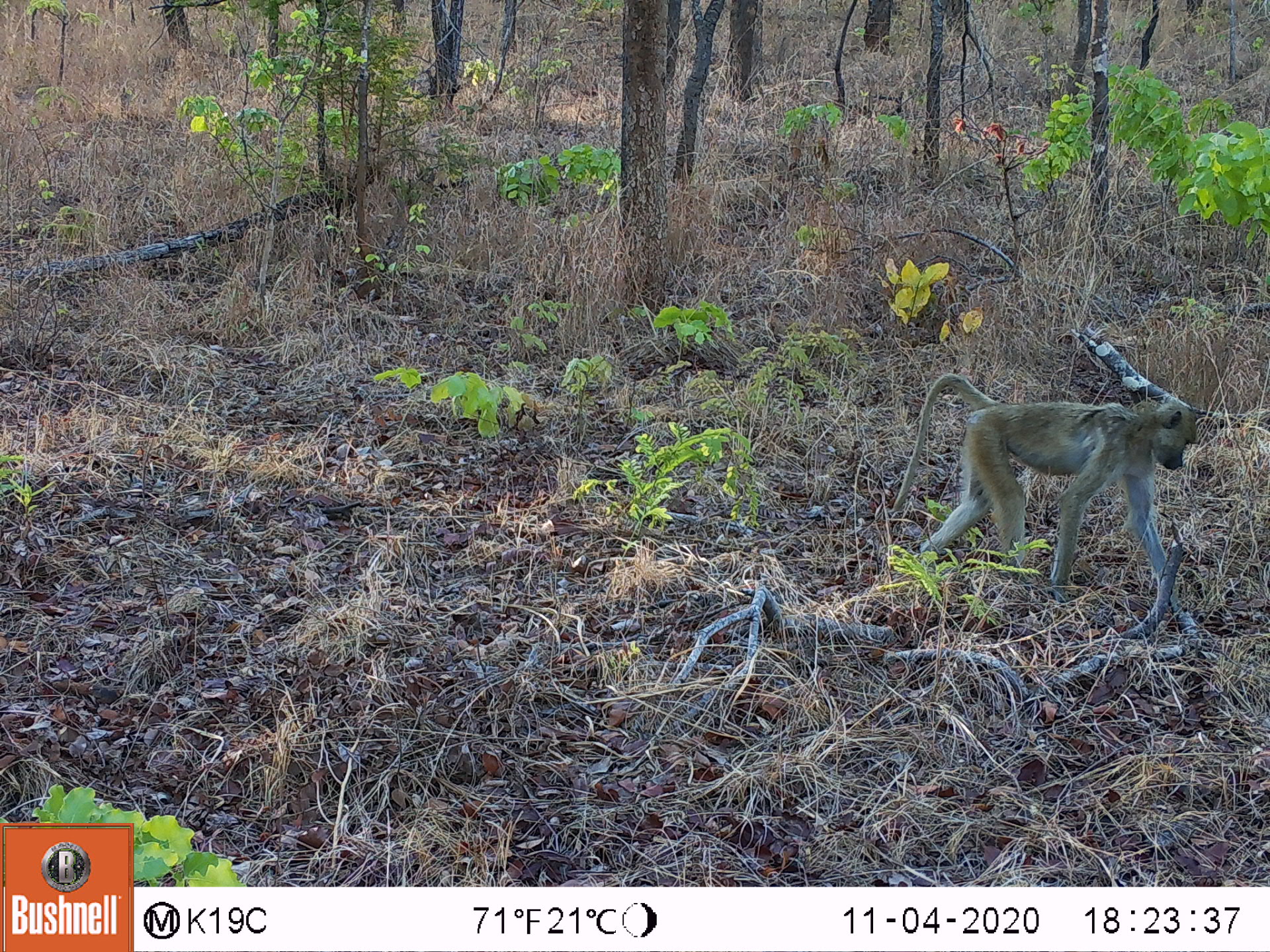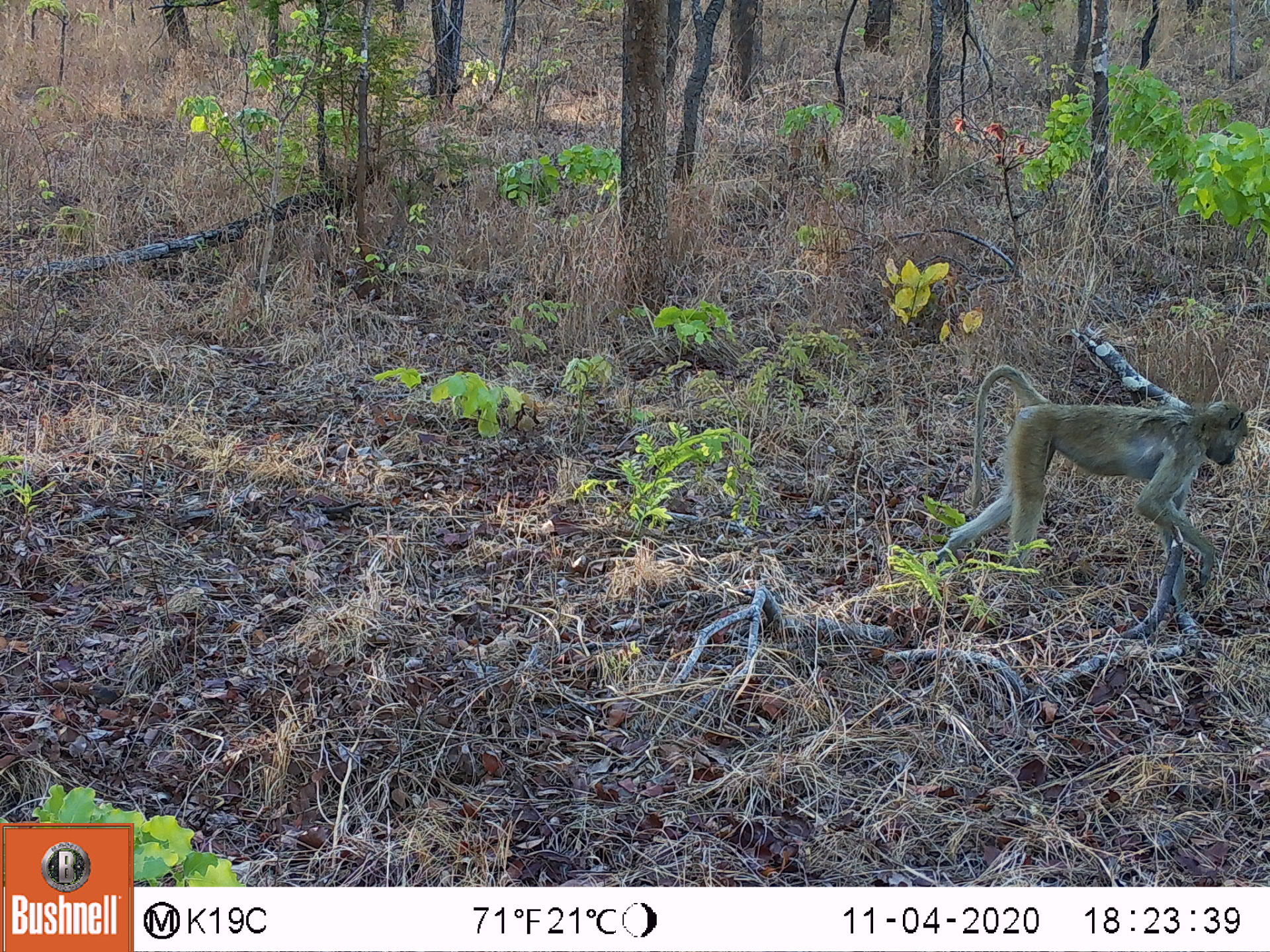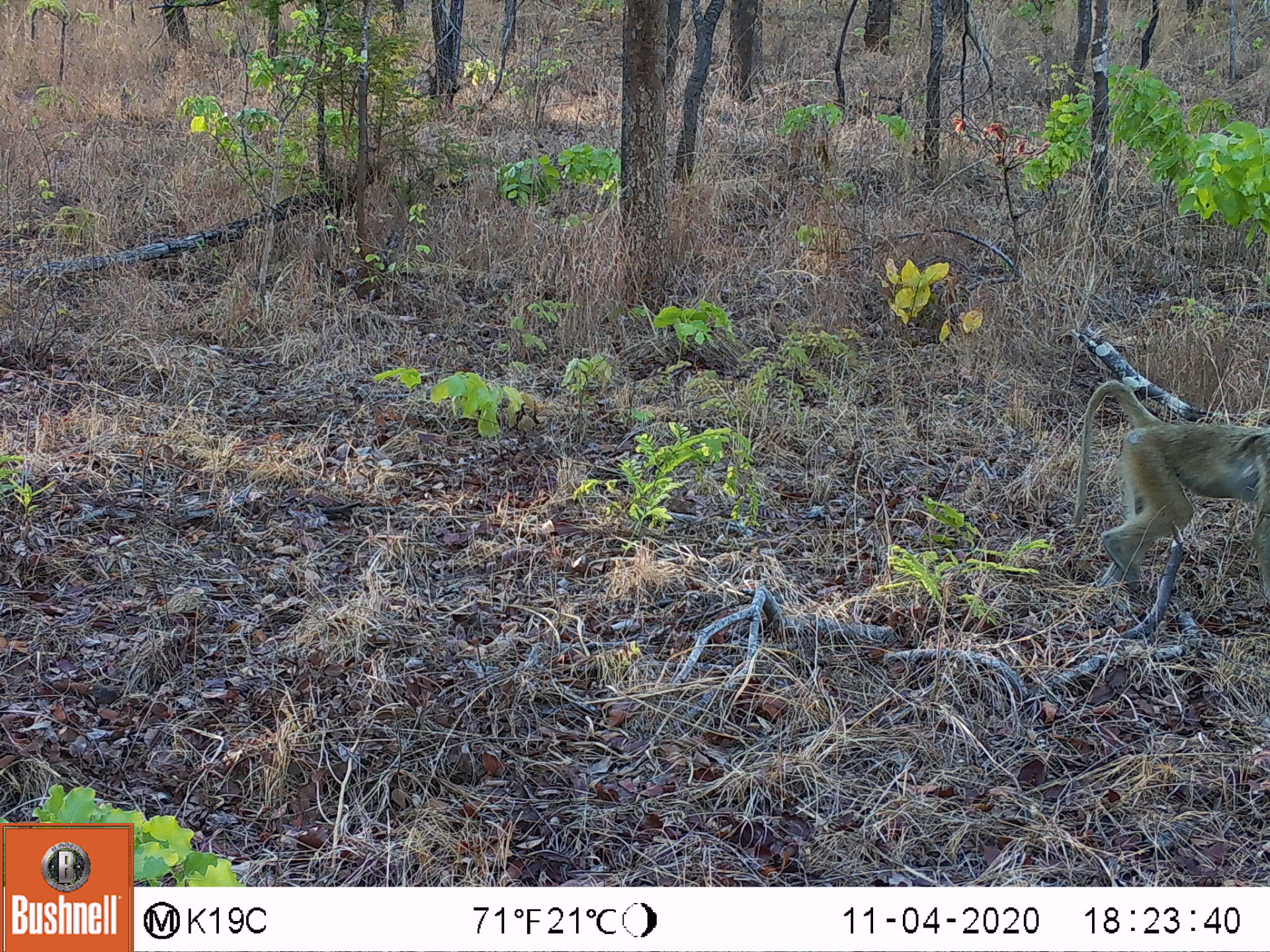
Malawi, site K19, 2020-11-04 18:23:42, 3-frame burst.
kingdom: Animalia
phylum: Chordata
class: Mammalia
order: Primates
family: Cercopithecidae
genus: Papio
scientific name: Papio cynocephalus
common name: yellow baboon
Yellow baboon (Papio cynocephalus), count 1.